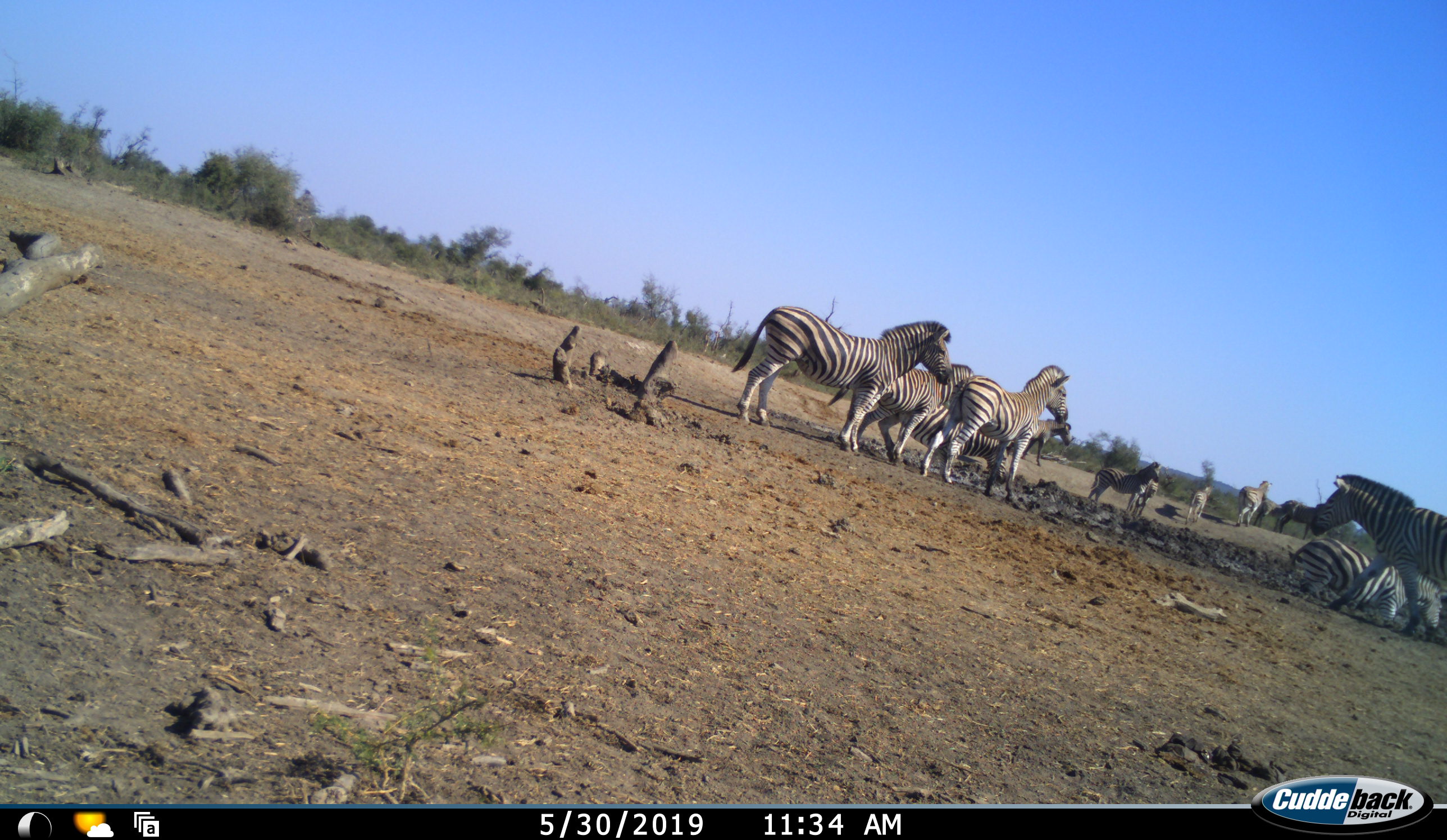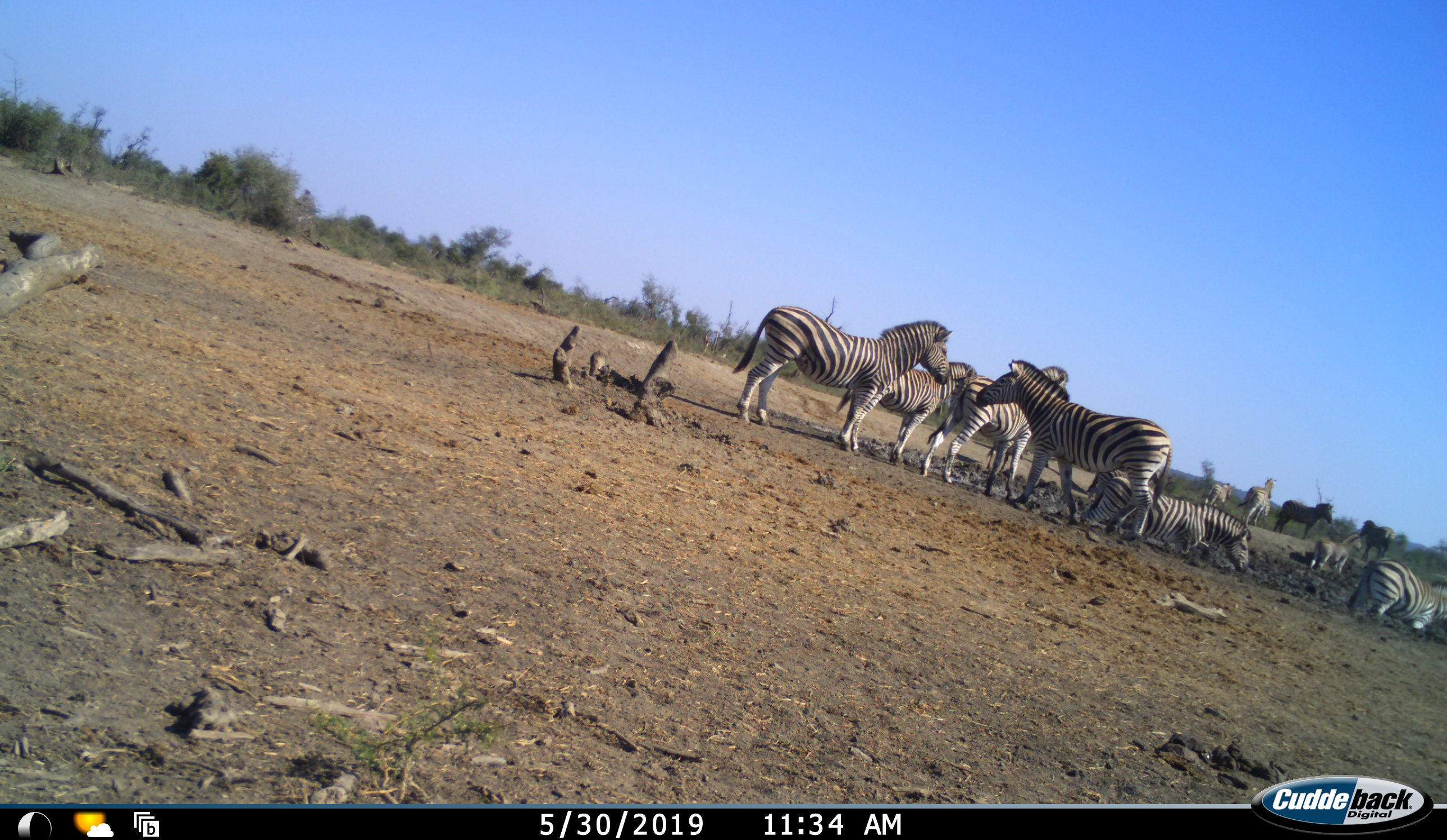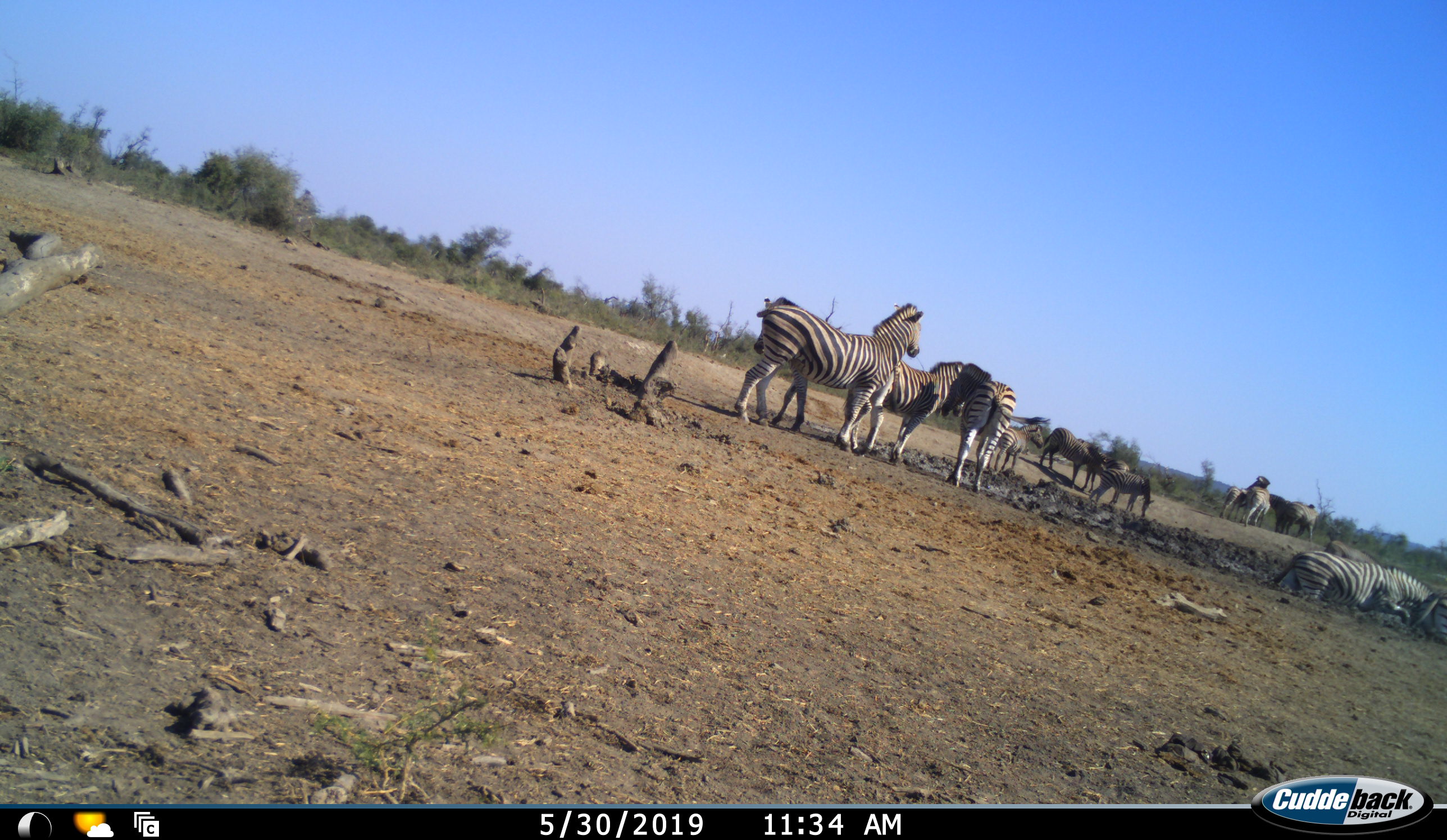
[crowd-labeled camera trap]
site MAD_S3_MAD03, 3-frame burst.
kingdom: Animalia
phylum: Chordata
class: Mammalia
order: Perissodactyla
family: Equidae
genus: Equus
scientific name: Equus quagga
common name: plains zebra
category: zebraplains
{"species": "zebraplains (plains zebra) (Equus quagga)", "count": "11-50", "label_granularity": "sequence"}